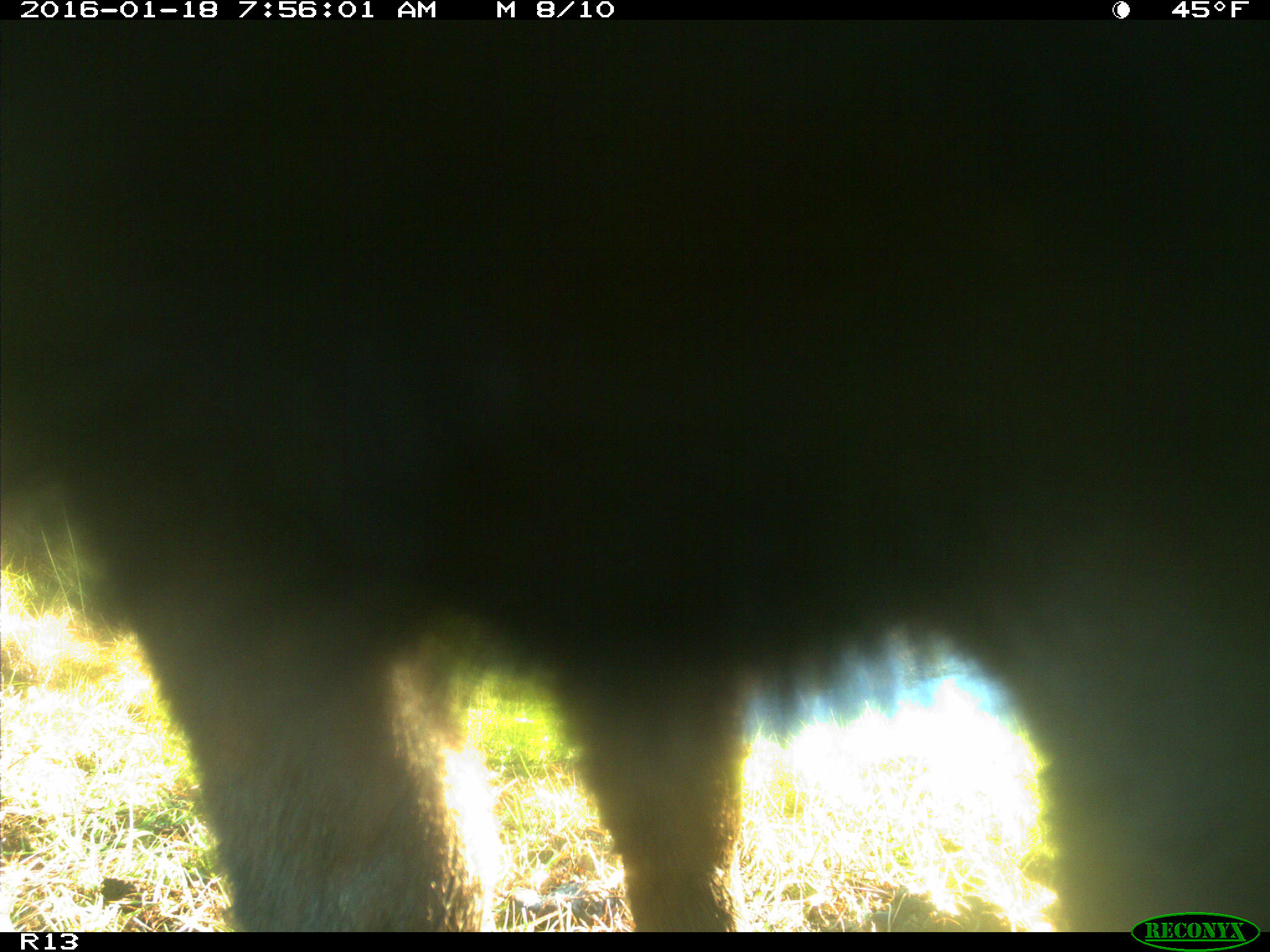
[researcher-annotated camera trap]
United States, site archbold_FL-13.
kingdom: Animalia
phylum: Chordata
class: Mammalia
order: Artiodactyla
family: Bovidae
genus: Bos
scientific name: Bos taurus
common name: domestic cow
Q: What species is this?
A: Bos taurus (domestic cow).